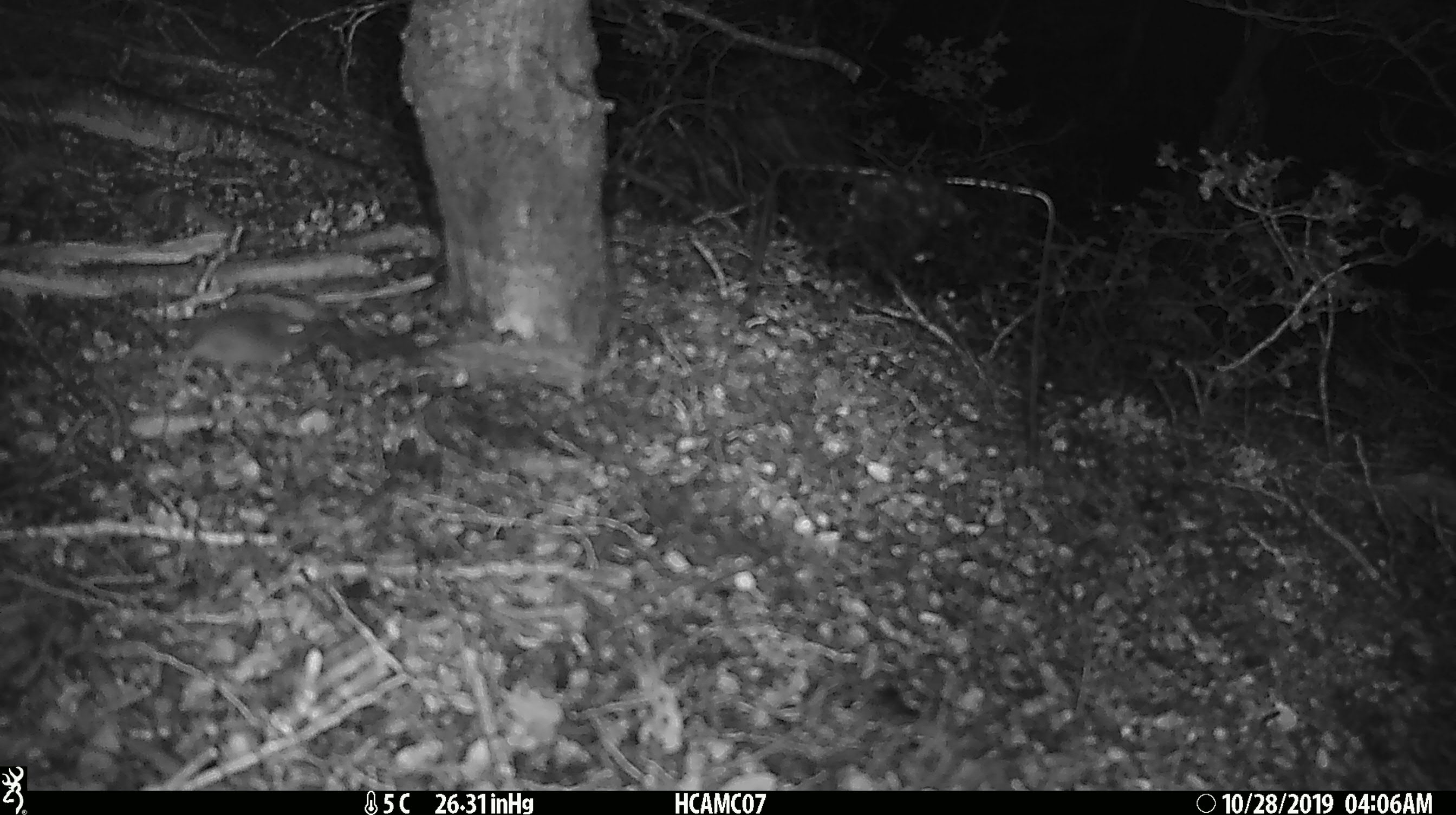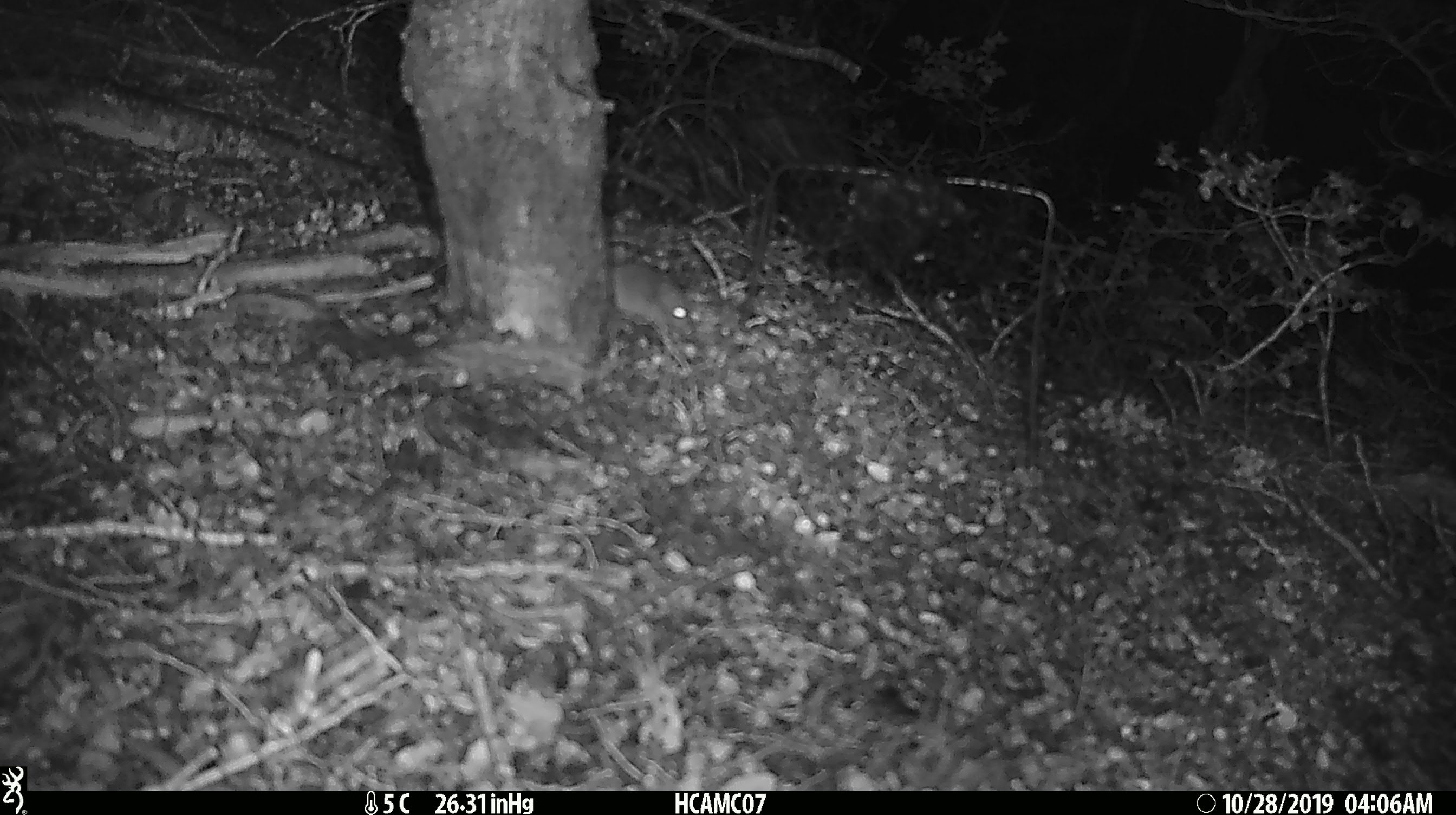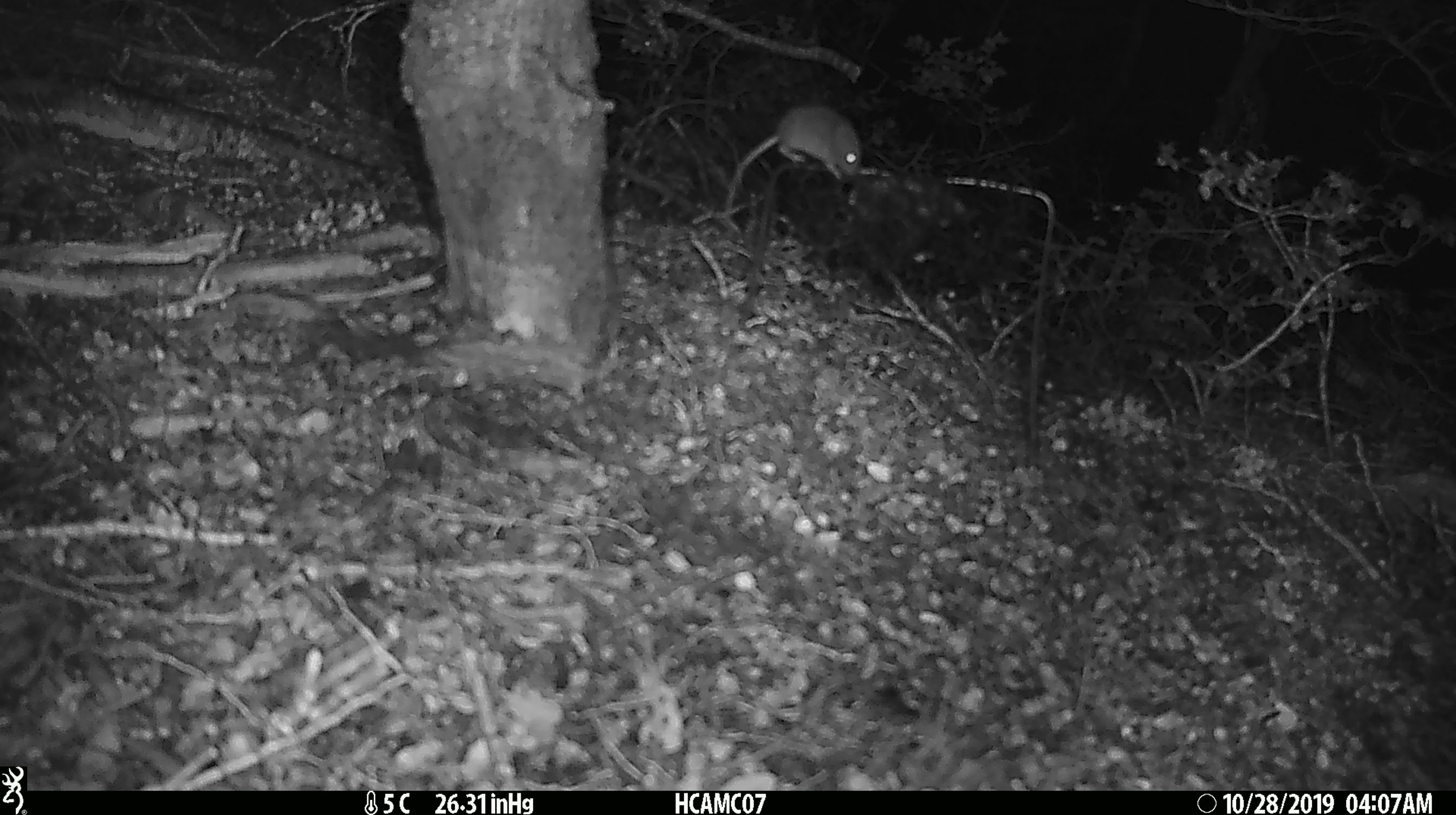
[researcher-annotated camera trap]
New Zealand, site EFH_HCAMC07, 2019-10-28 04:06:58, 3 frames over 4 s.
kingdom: Animalia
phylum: Chordata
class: Mammalia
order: Rodentia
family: Muridae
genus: Mus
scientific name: Mus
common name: mouse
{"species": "mouse (Mus)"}